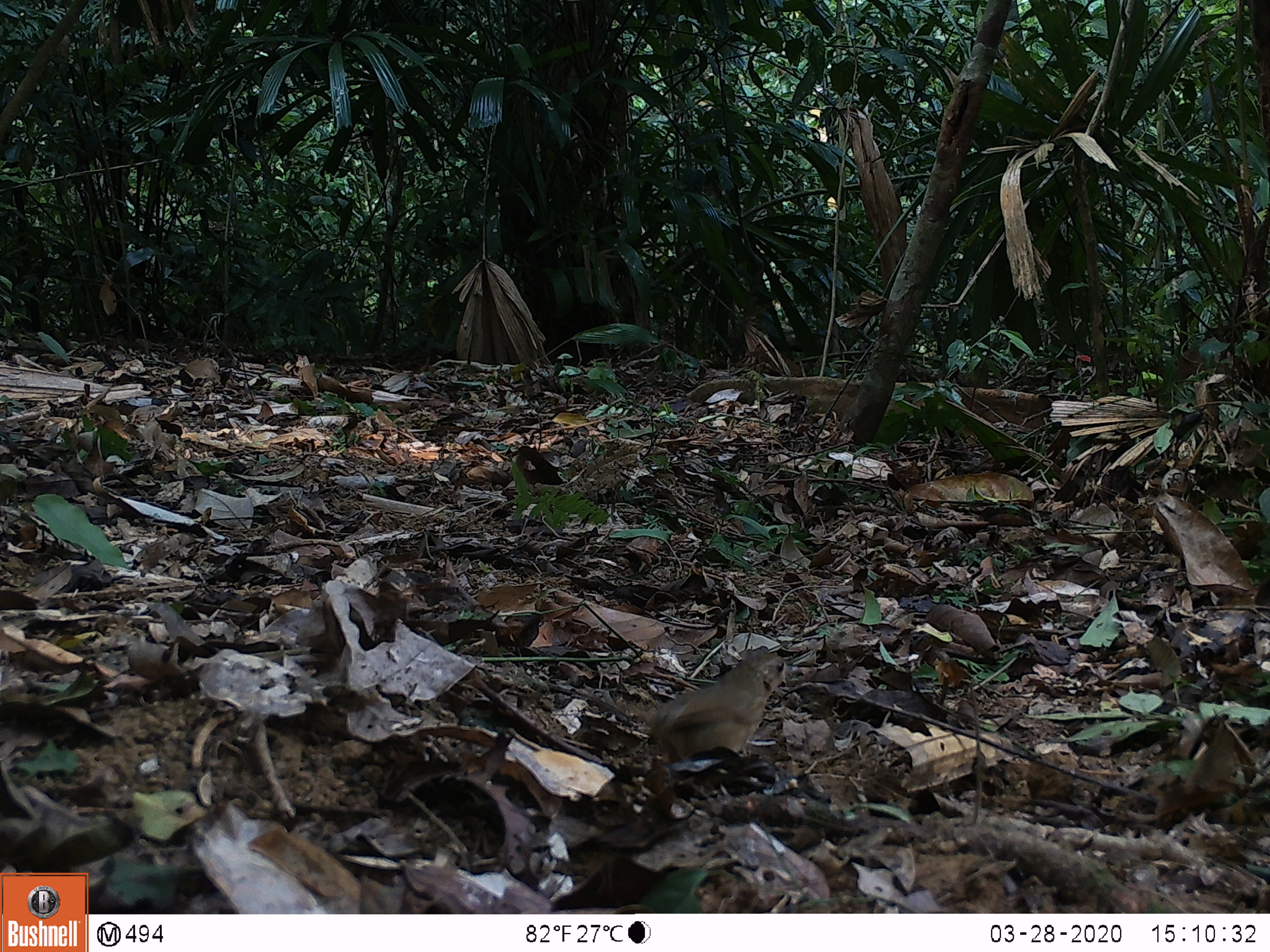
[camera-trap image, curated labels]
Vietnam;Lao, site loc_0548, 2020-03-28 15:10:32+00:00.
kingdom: Animalia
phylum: Chordata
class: Aves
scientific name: Aves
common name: bird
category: unidentified bird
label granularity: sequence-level